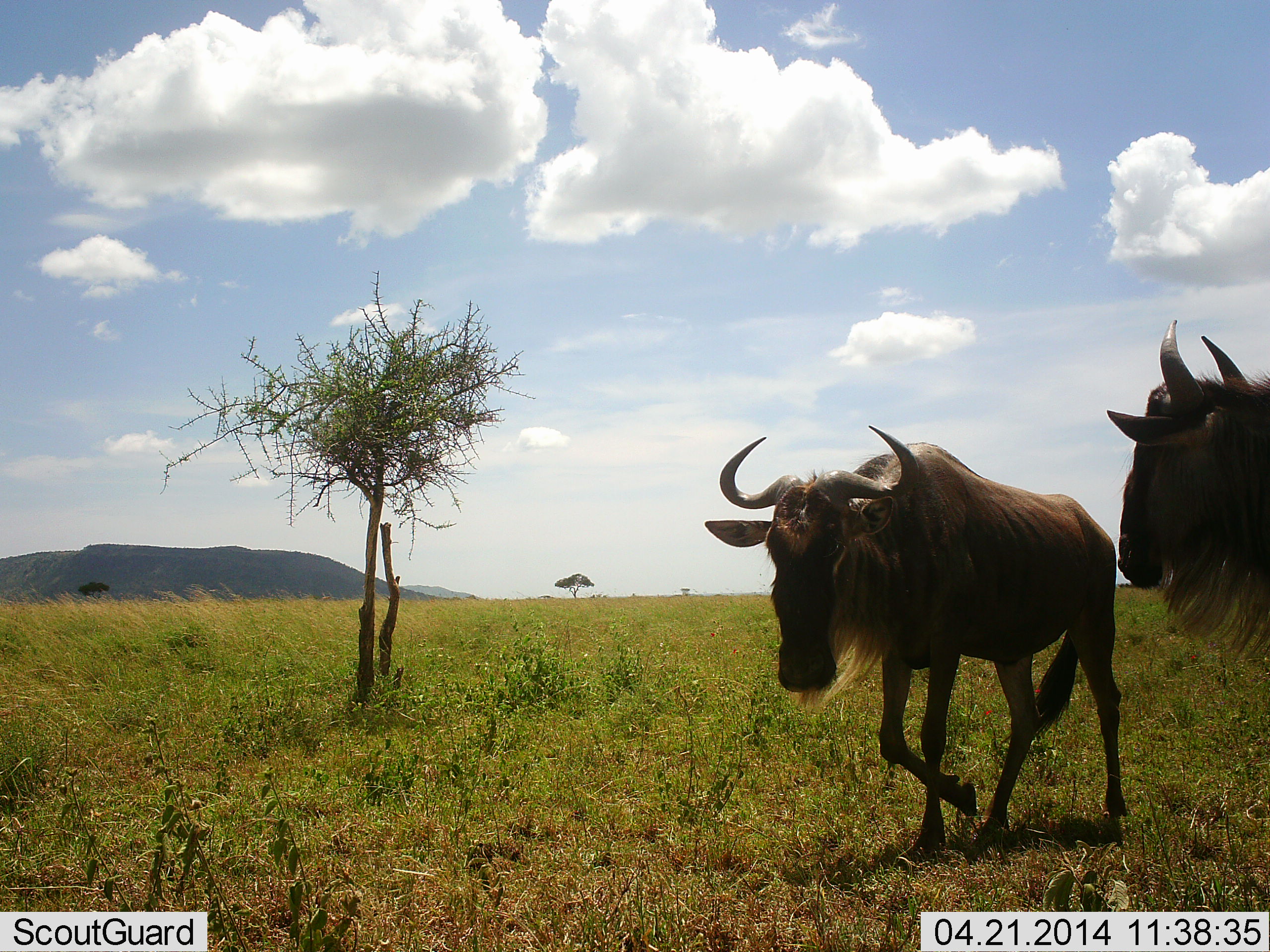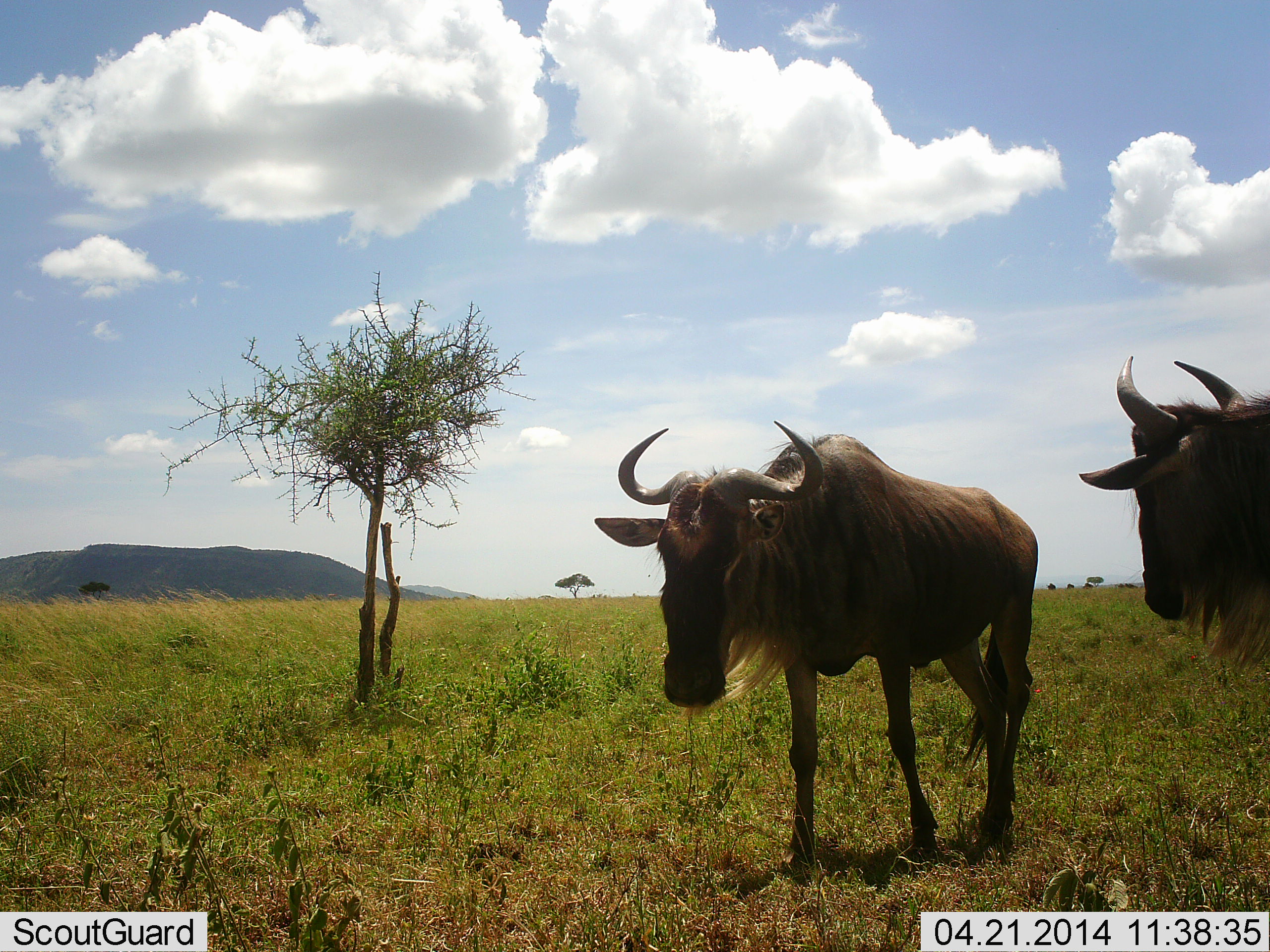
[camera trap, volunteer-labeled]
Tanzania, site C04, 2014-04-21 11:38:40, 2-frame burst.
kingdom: Animalia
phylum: Chordata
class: Mammalia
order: Artiodactyla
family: Bovidae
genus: Connochaetes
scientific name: Connochaetes taurinus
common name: blue wildebeest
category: wildebeest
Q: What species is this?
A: Wildebeest (blue wildebeest) (Connochaetes taurinus).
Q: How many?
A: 2.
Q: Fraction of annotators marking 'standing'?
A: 80%.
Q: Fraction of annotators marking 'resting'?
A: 0%.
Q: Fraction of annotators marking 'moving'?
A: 80%.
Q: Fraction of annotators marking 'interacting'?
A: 0%.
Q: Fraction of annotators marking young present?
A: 0%.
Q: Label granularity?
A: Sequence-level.